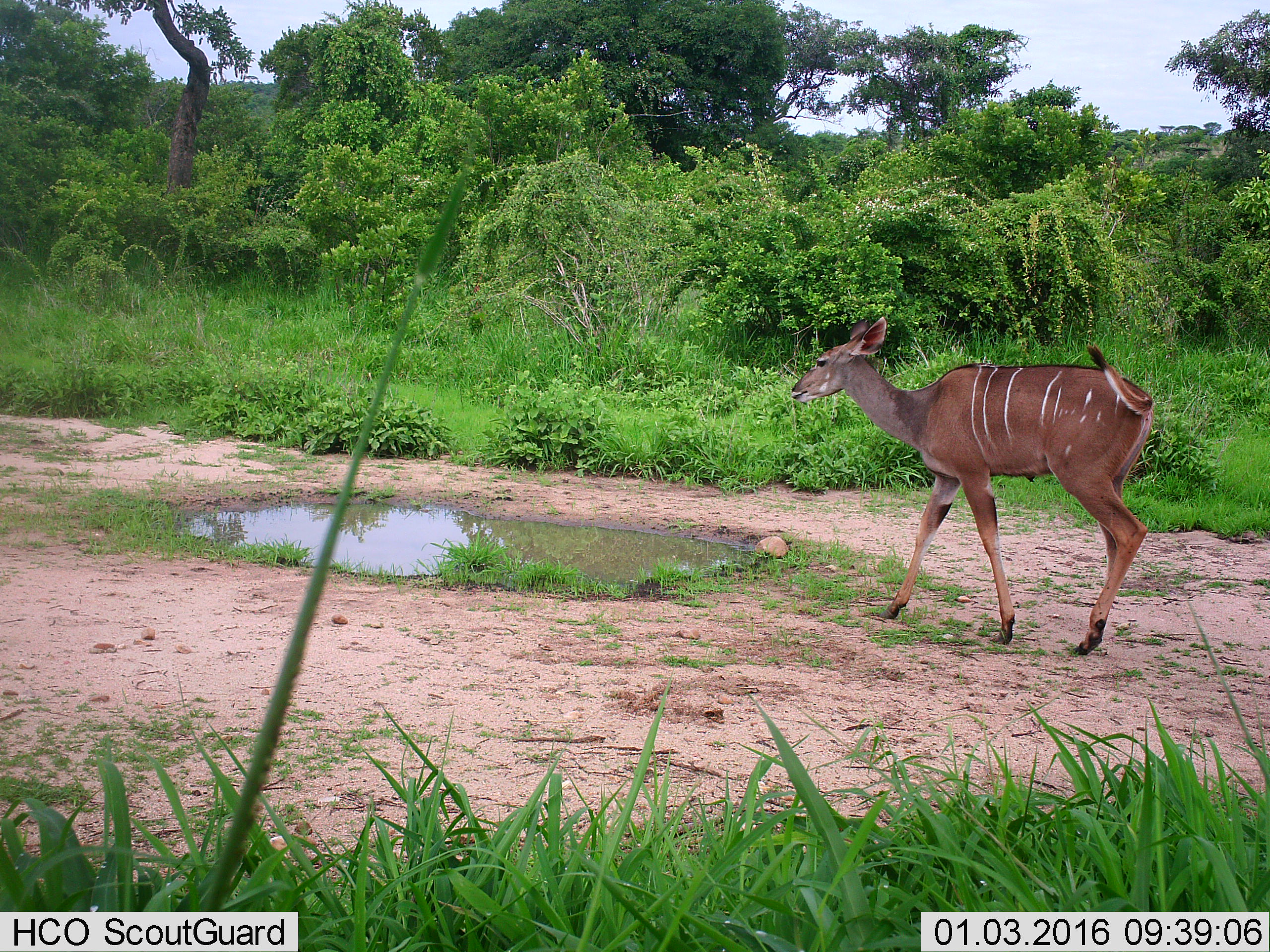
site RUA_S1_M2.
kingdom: Animalia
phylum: Chordata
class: Mammalia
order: Artiodactyla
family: Bovidae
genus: Tragelaphus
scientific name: Tragelaphus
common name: kudu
Kudu (Tragelaphus), count 1. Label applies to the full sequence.